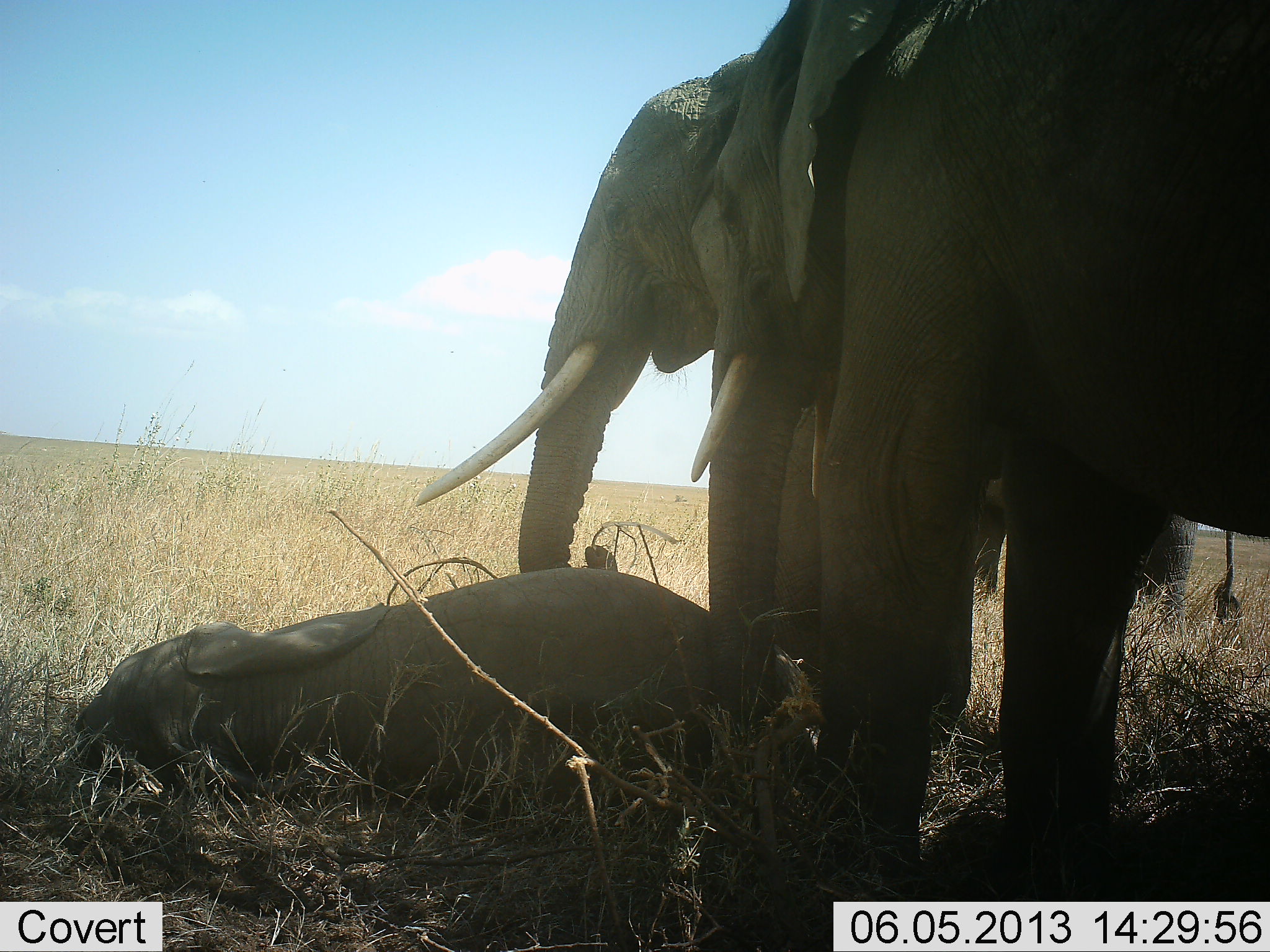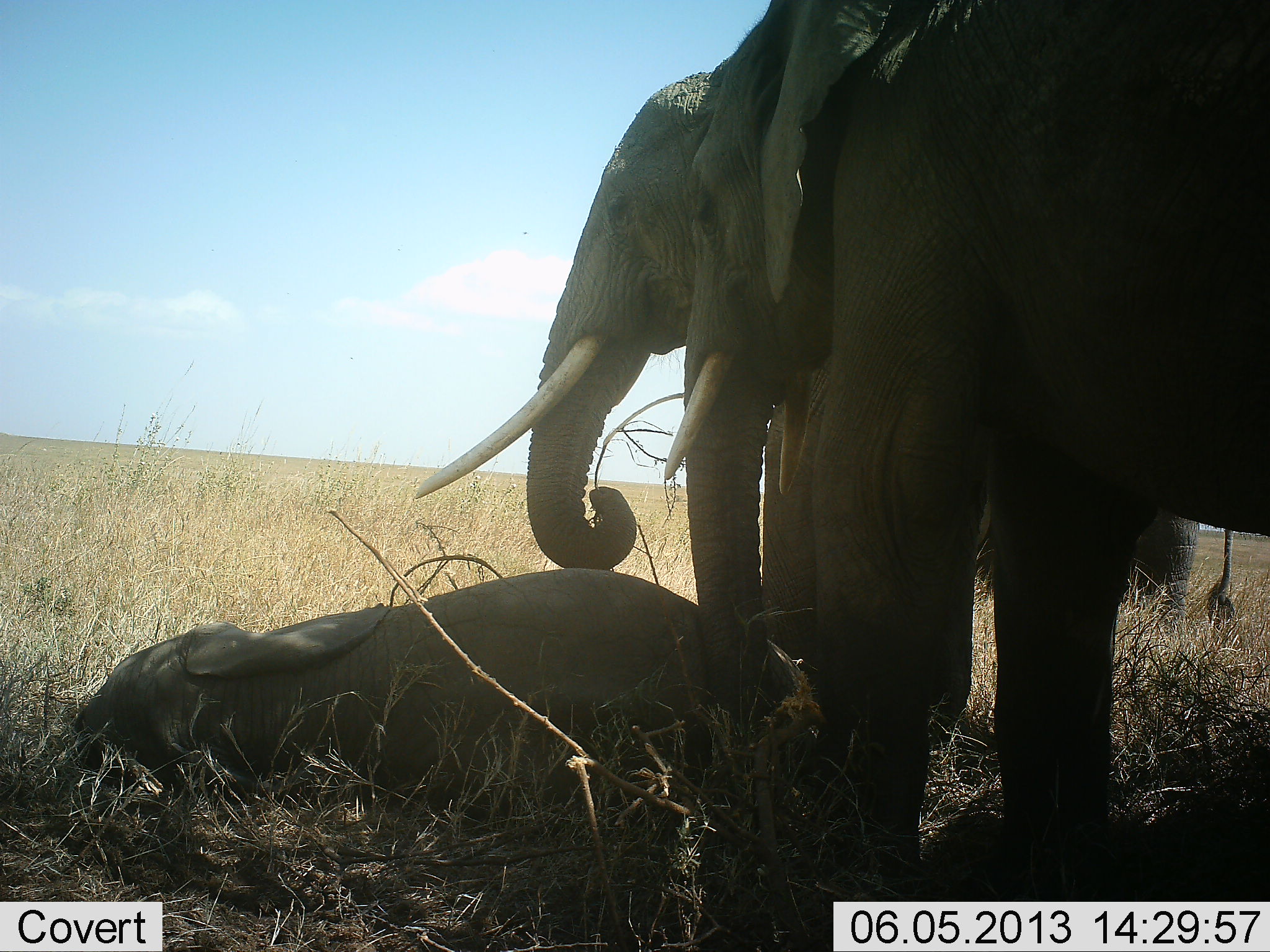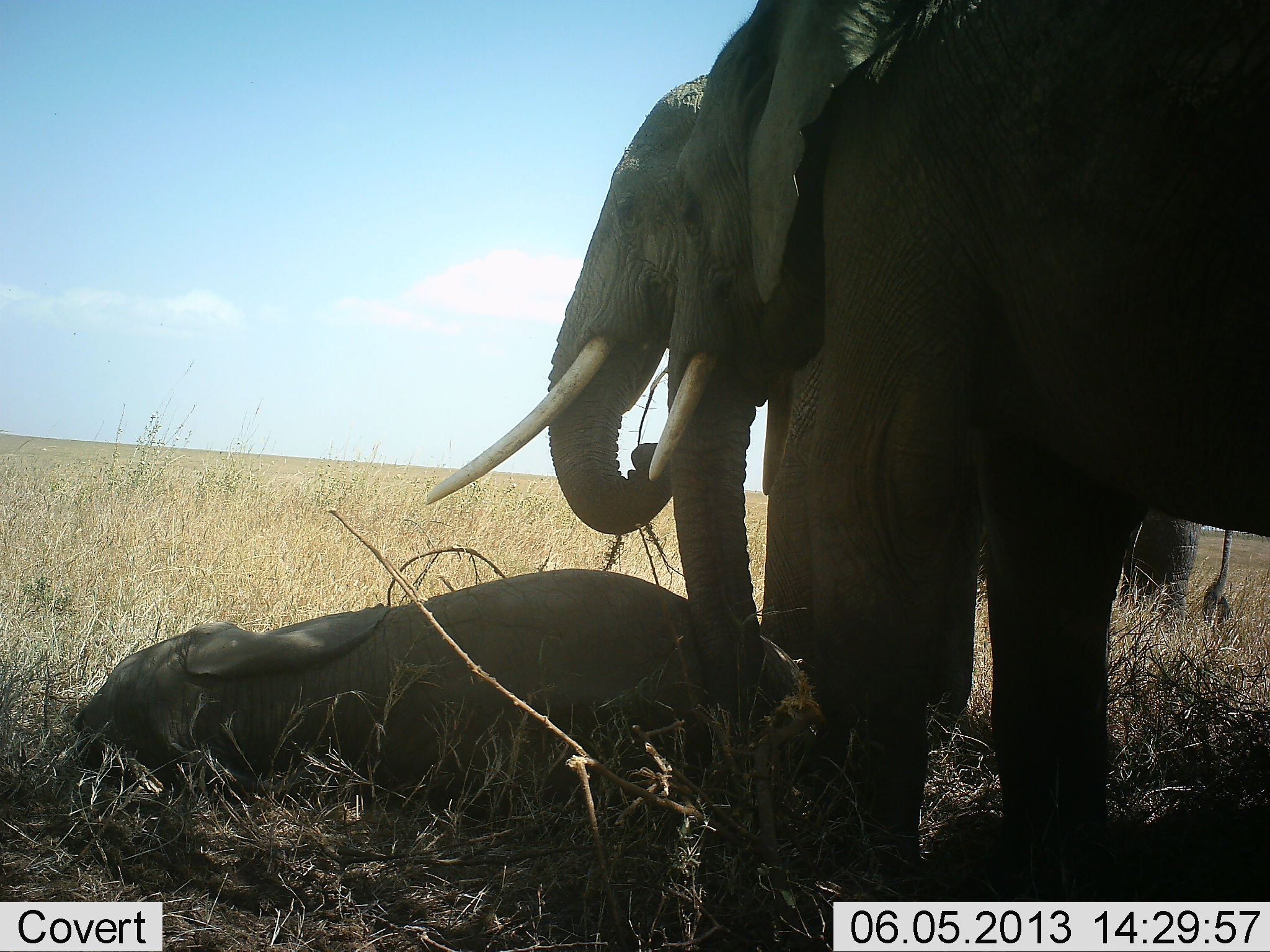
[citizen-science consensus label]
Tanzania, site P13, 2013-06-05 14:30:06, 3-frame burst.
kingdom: Animalia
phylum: Chordata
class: Mammalia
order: Proboscidea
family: Elephantidae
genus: Loxodonta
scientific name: Loxodonta africana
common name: african bush elephant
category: elephant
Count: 4.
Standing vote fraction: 80%.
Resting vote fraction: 90%.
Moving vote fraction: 0%.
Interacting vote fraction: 20%.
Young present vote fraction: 60%.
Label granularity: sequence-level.